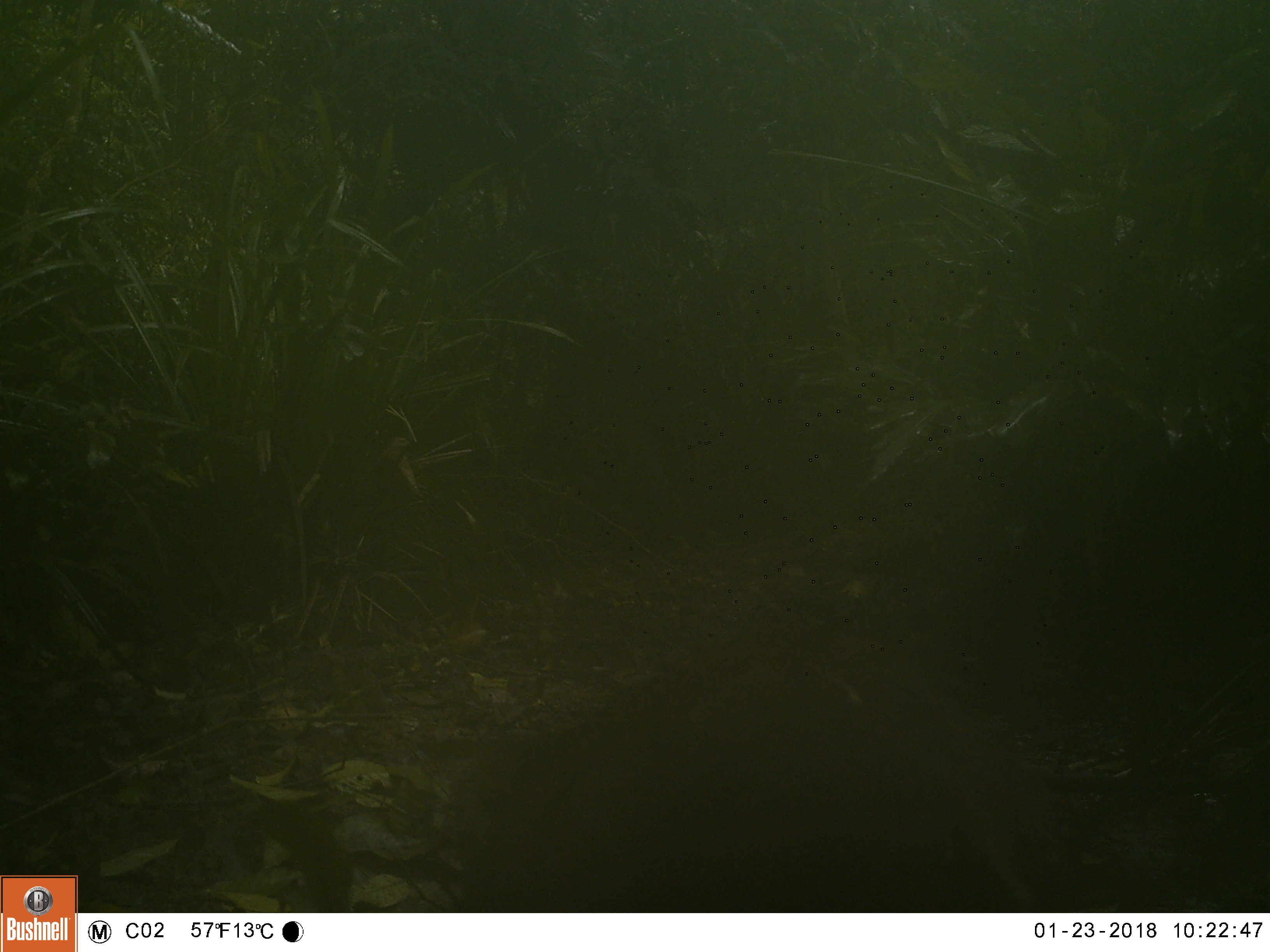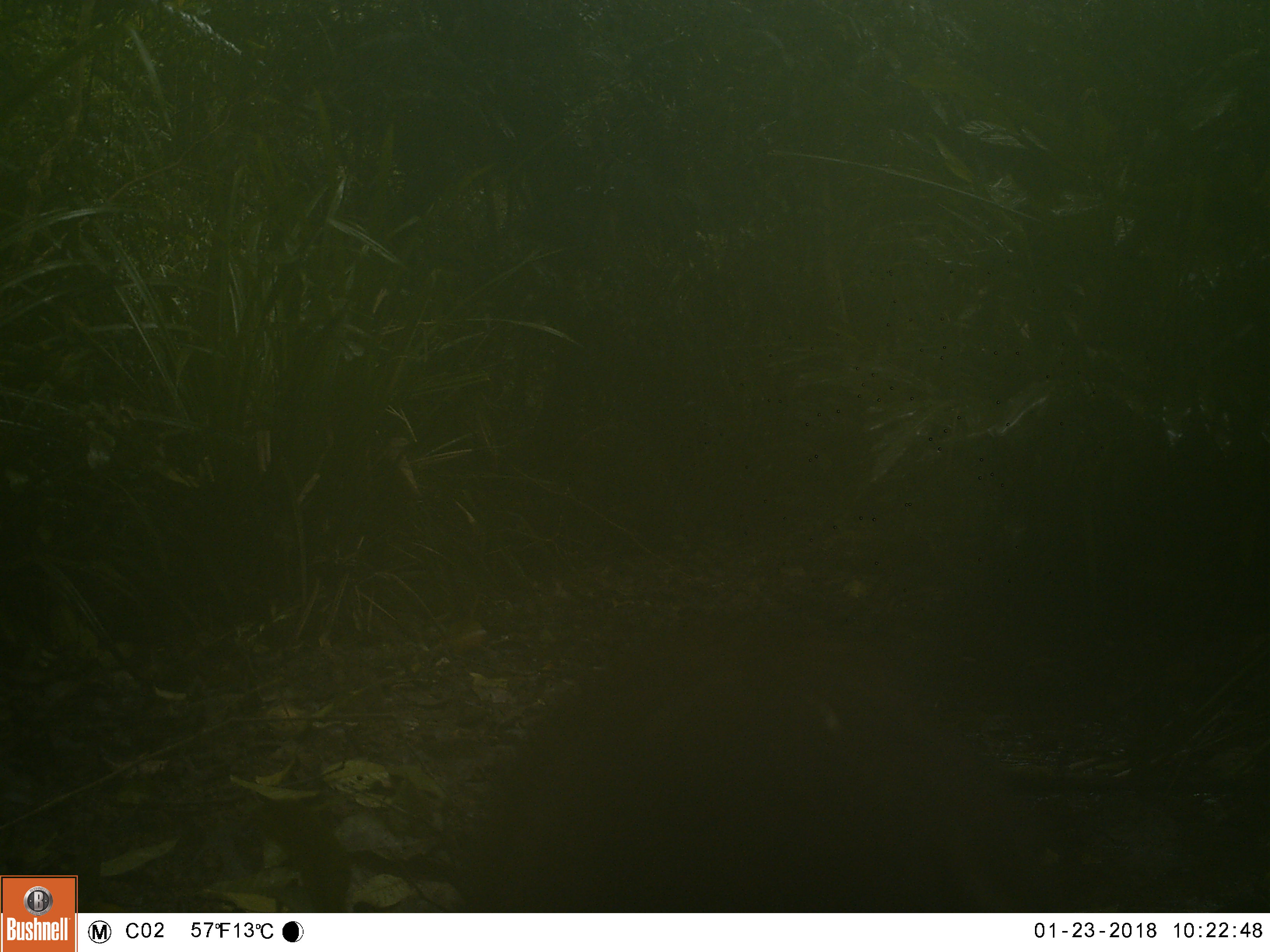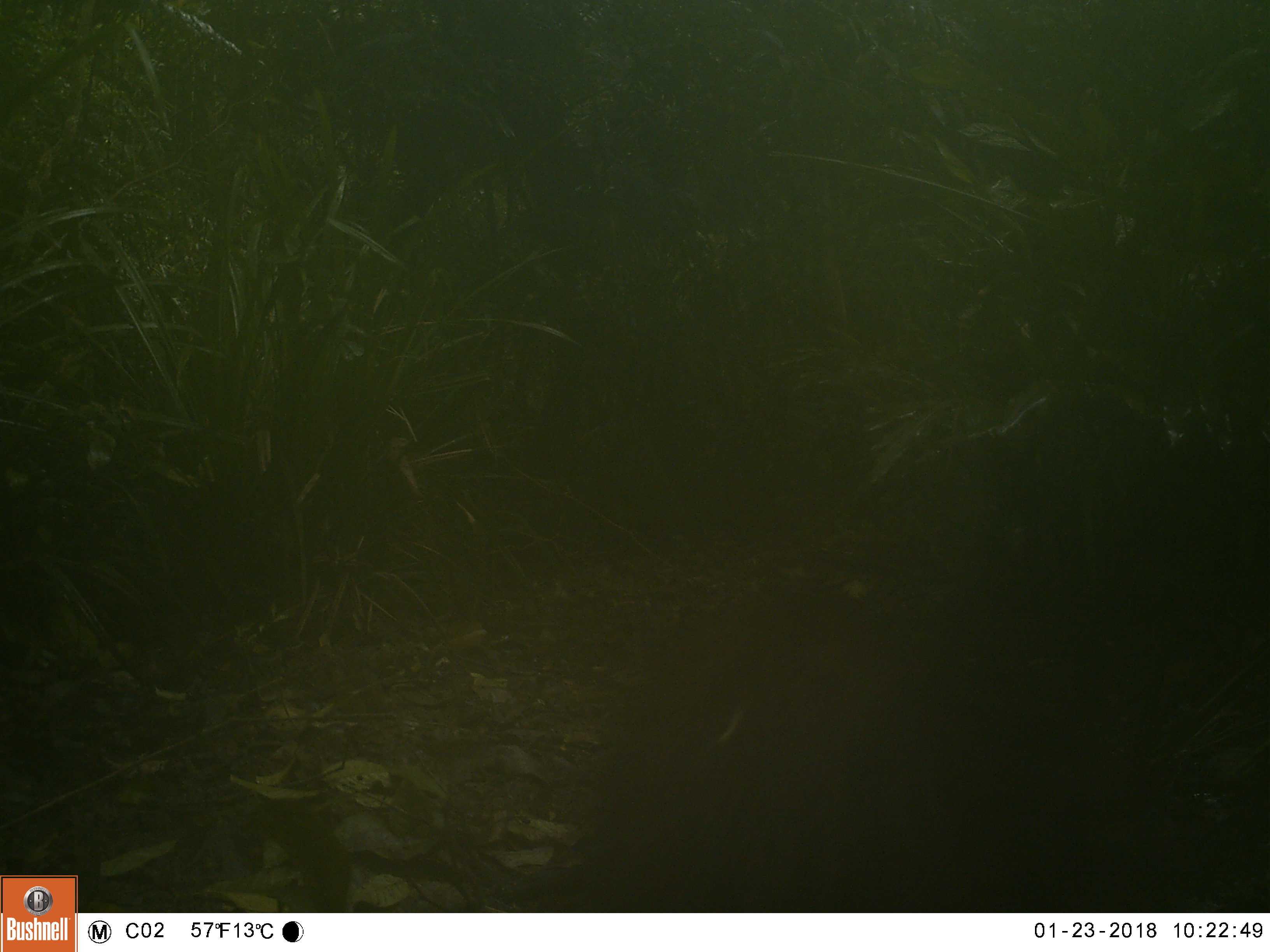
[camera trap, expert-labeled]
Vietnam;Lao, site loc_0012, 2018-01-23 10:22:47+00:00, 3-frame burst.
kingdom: Animalia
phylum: Chordata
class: Mammalia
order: Artiodactyla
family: Suidae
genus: Sus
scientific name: Sus scrofa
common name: eurasian wild pig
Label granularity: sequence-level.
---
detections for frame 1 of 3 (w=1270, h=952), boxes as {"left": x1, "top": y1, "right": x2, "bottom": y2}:
eurasian wild pig: {"left": 454, "top": 617, "right": 1052, "bottom": 912}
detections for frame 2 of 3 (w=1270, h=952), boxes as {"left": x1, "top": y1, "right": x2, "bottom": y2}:
eurasian wild pig: {"left": 457, "top": 616, "right": 1101, "bottom": 912}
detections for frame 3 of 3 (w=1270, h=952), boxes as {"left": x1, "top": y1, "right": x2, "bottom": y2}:
eurasian wild pig: {"left": 576, "top": 594, "right": 1216, "bottom": 913}